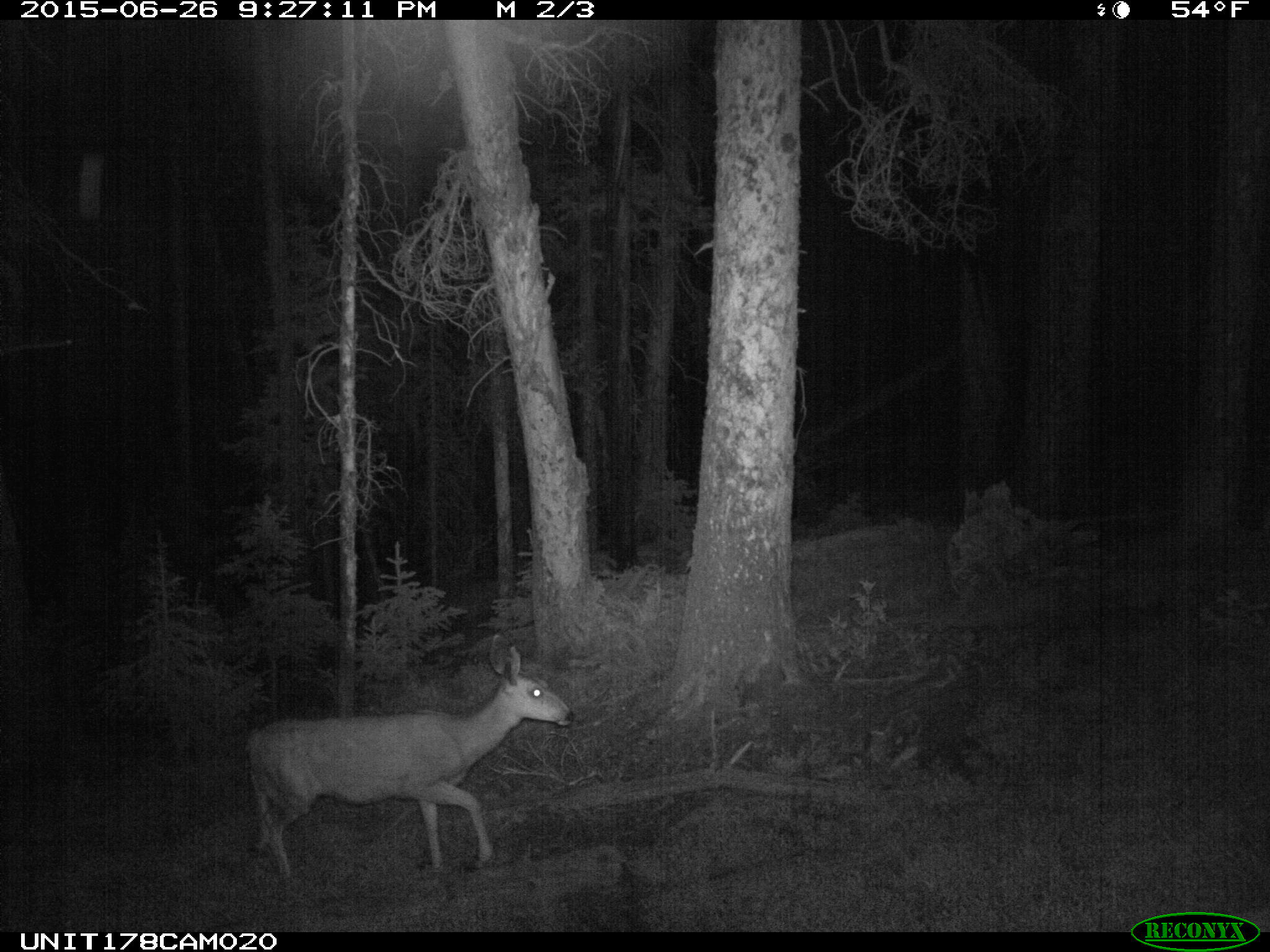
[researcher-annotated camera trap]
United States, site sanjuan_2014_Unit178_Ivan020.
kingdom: Animalia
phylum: Chordata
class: Mammalia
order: Artiodactyla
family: Cervidae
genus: Odocoileus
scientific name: Odocoileus hemionus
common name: mule deer